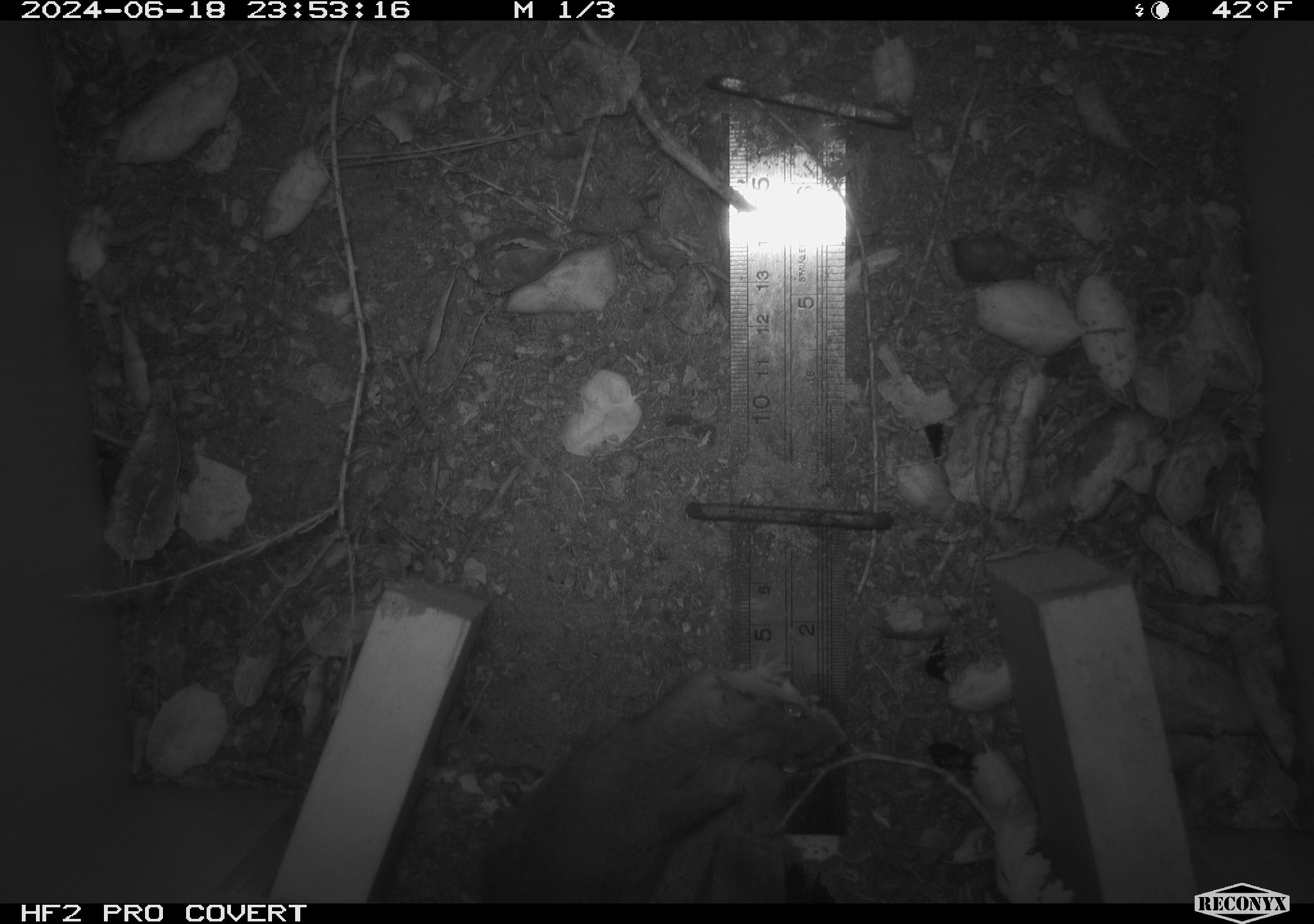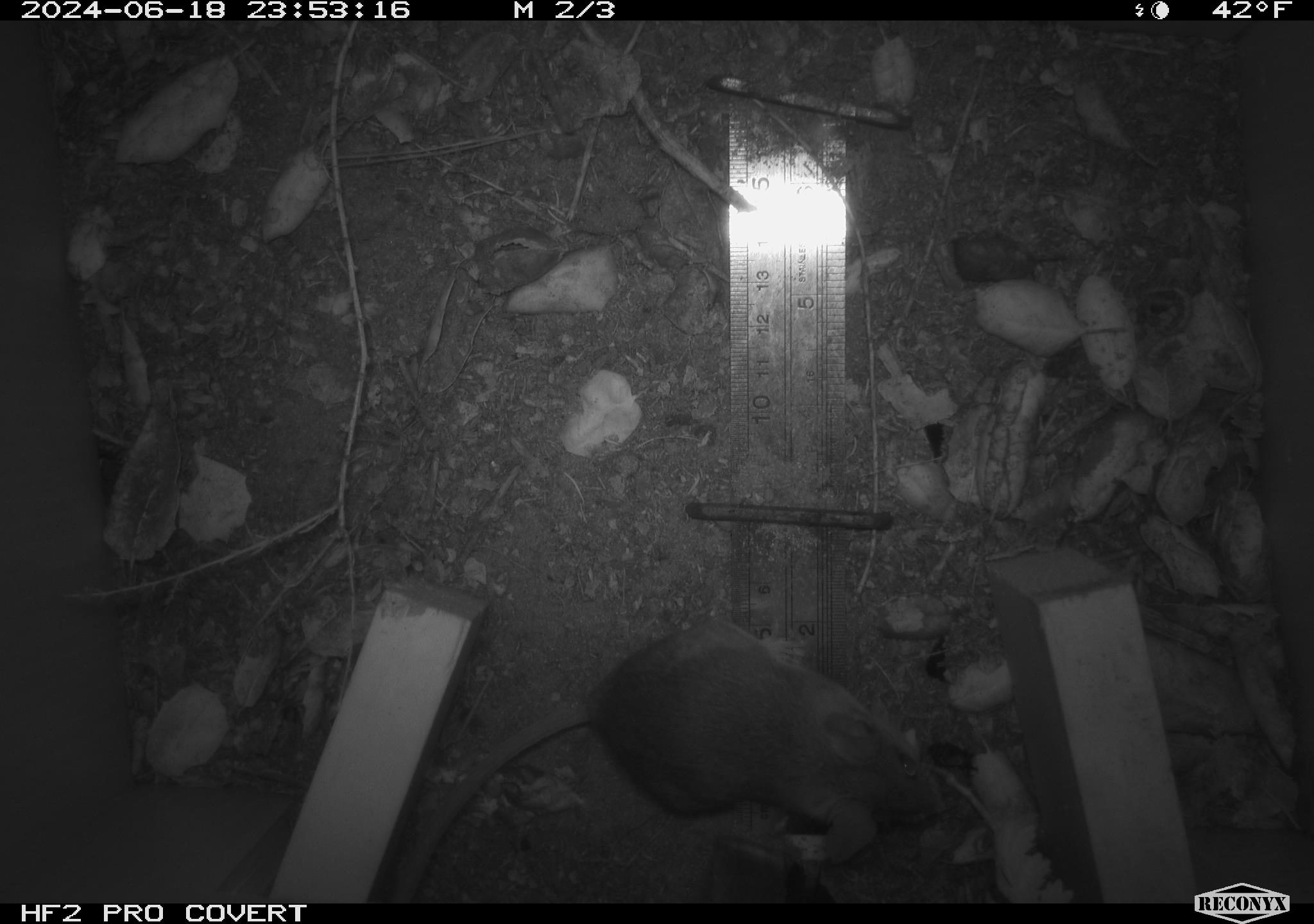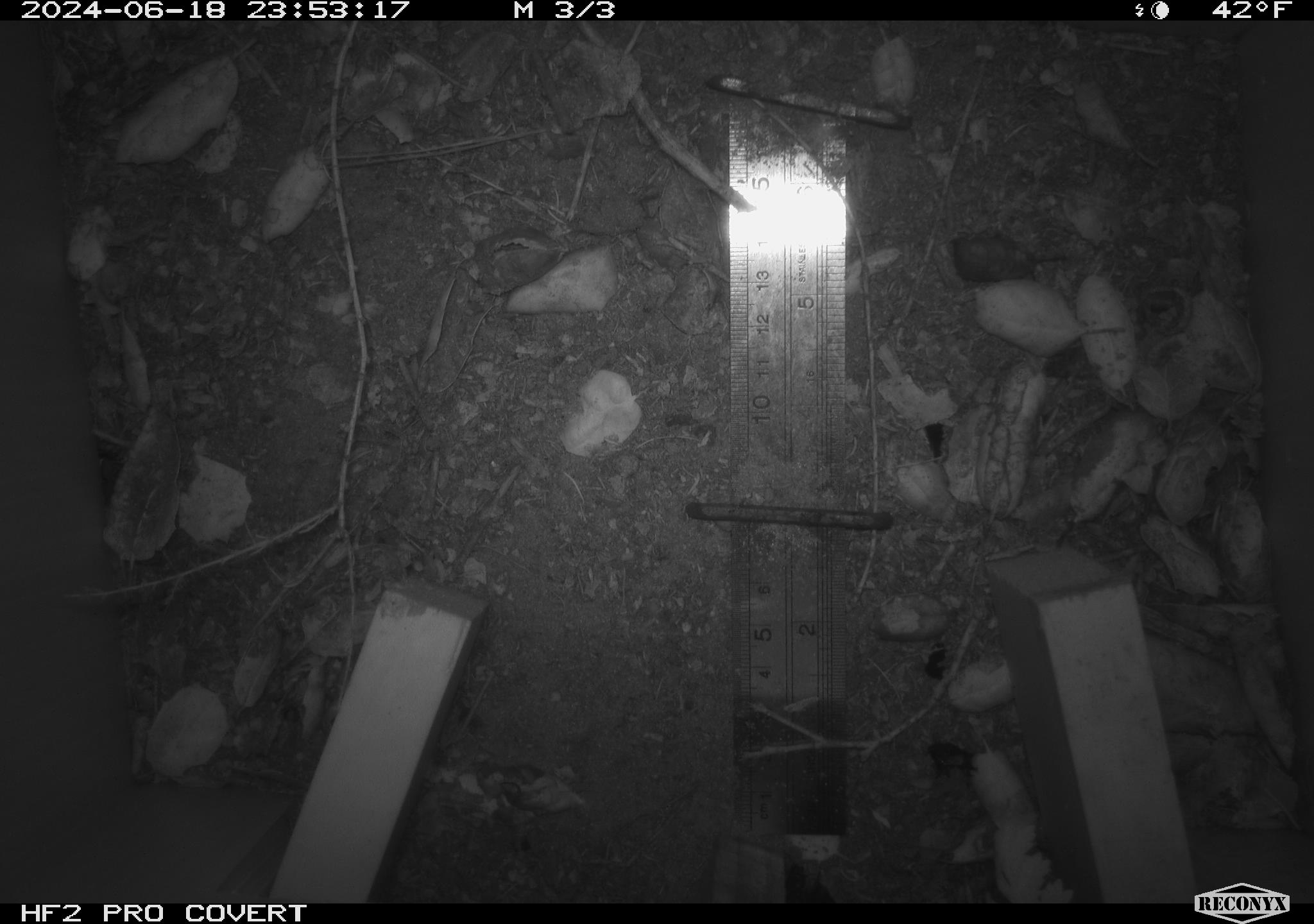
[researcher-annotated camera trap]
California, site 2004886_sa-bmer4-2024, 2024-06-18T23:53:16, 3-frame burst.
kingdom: Animalia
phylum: Chordata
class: Mammalia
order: Rodentia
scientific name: Rodentia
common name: woodrat or rat or mouse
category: woodrat or rat or mouse species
Woodrat or rat or mouse species (woodrat or rat or mouse) (Rodentia).